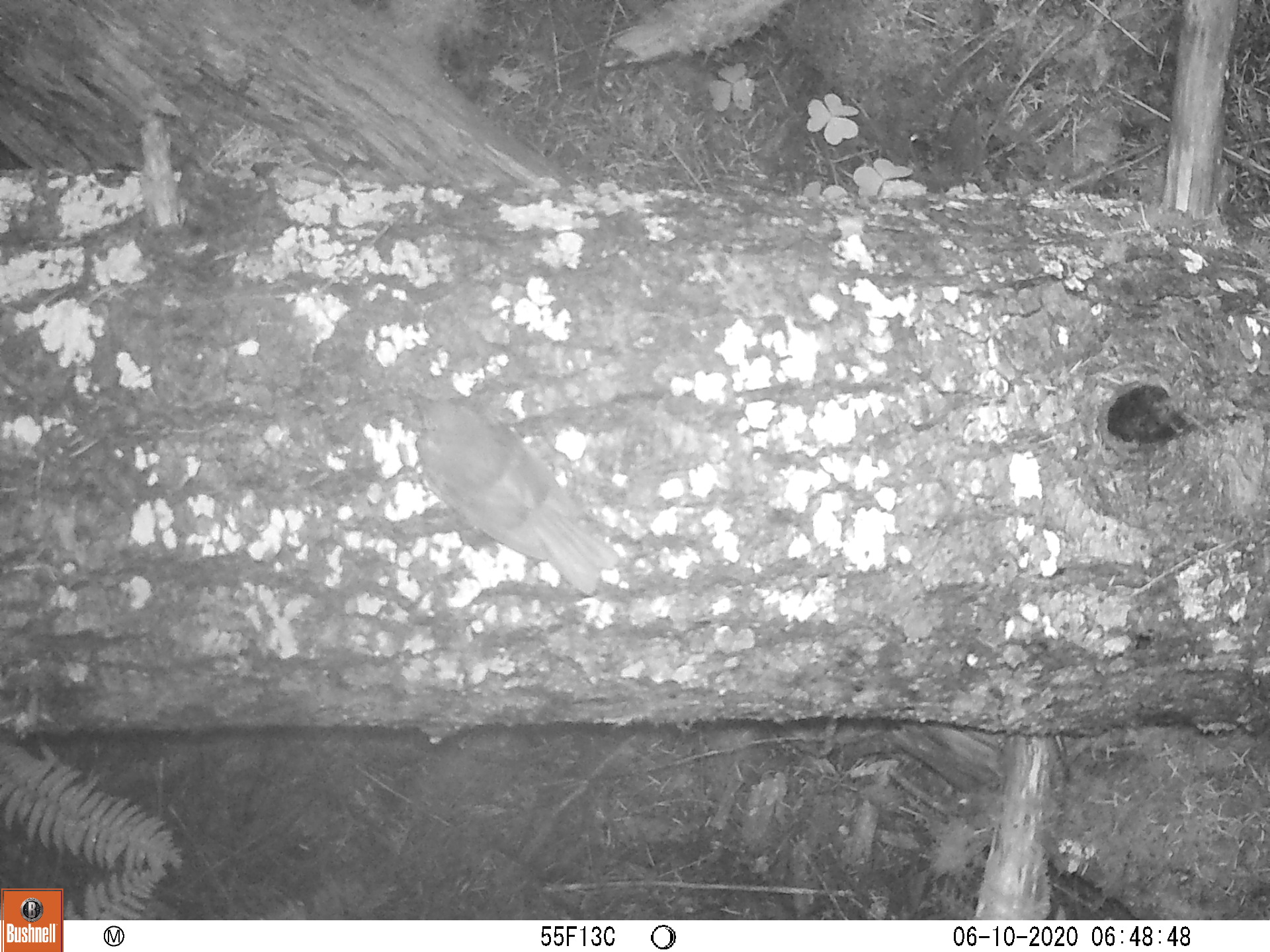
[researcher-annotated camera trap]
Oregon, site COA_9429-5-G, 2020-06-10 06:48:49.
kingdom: Animalia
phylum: Chordata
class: Aves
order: Passeriformes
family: Turdidae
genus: Catharus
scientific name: Catharus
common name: brown thrushes and nightingale-thrushes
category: catharus species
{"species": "catharus species (brown thrushes and nightingale-thrushes) (Catharus)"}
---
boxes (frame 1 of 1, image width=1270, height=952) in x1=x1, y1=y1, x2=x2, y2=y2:
catharus species: x1=407, y1=393, x2=624, y2=596